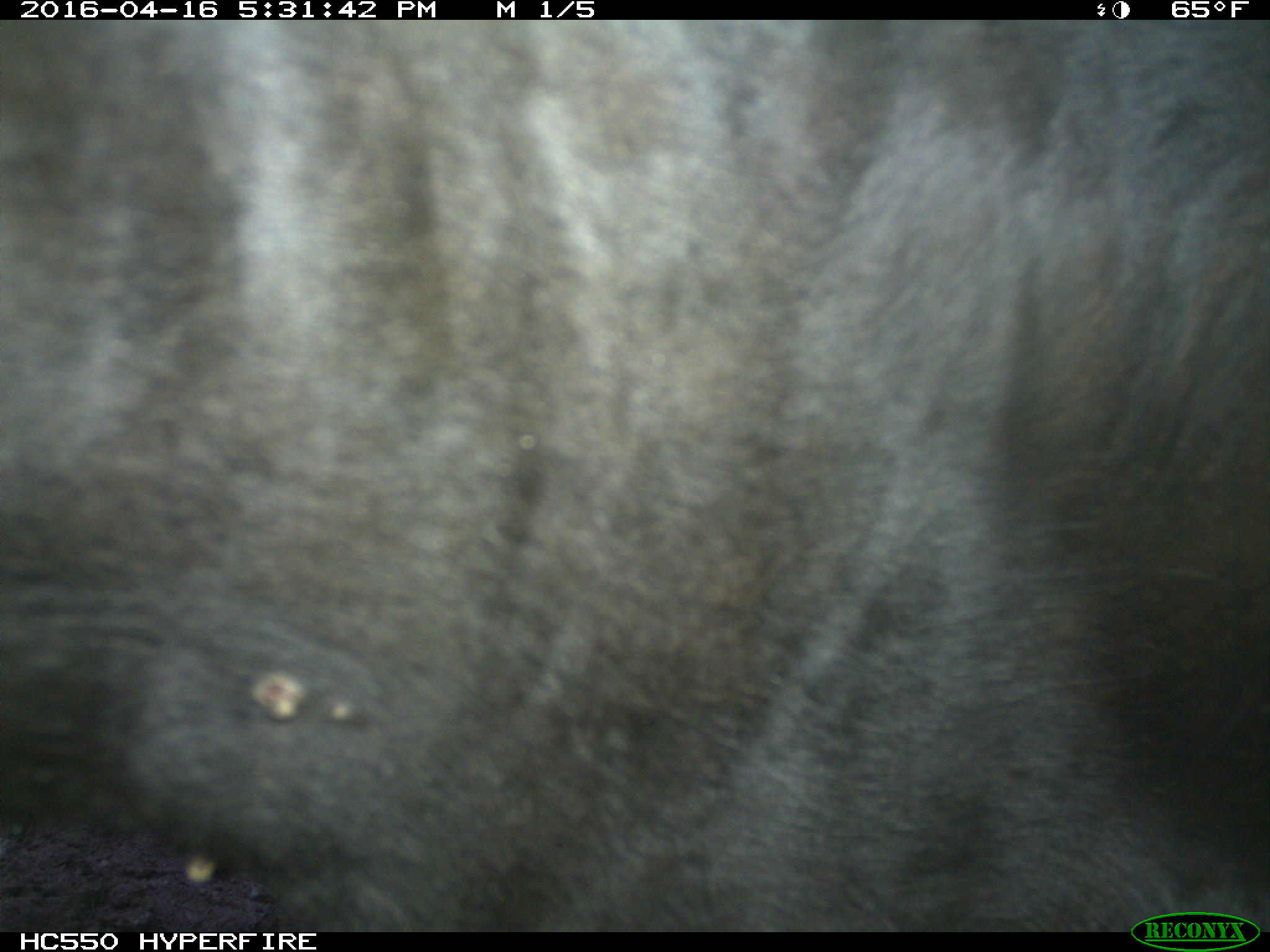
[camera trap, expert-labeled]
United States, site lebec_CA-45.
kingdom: Animalia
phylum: Chordata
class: Mammalia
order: Artiodactyla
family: Bovidae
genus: Bos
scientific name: Bos taurus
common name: domestic cow